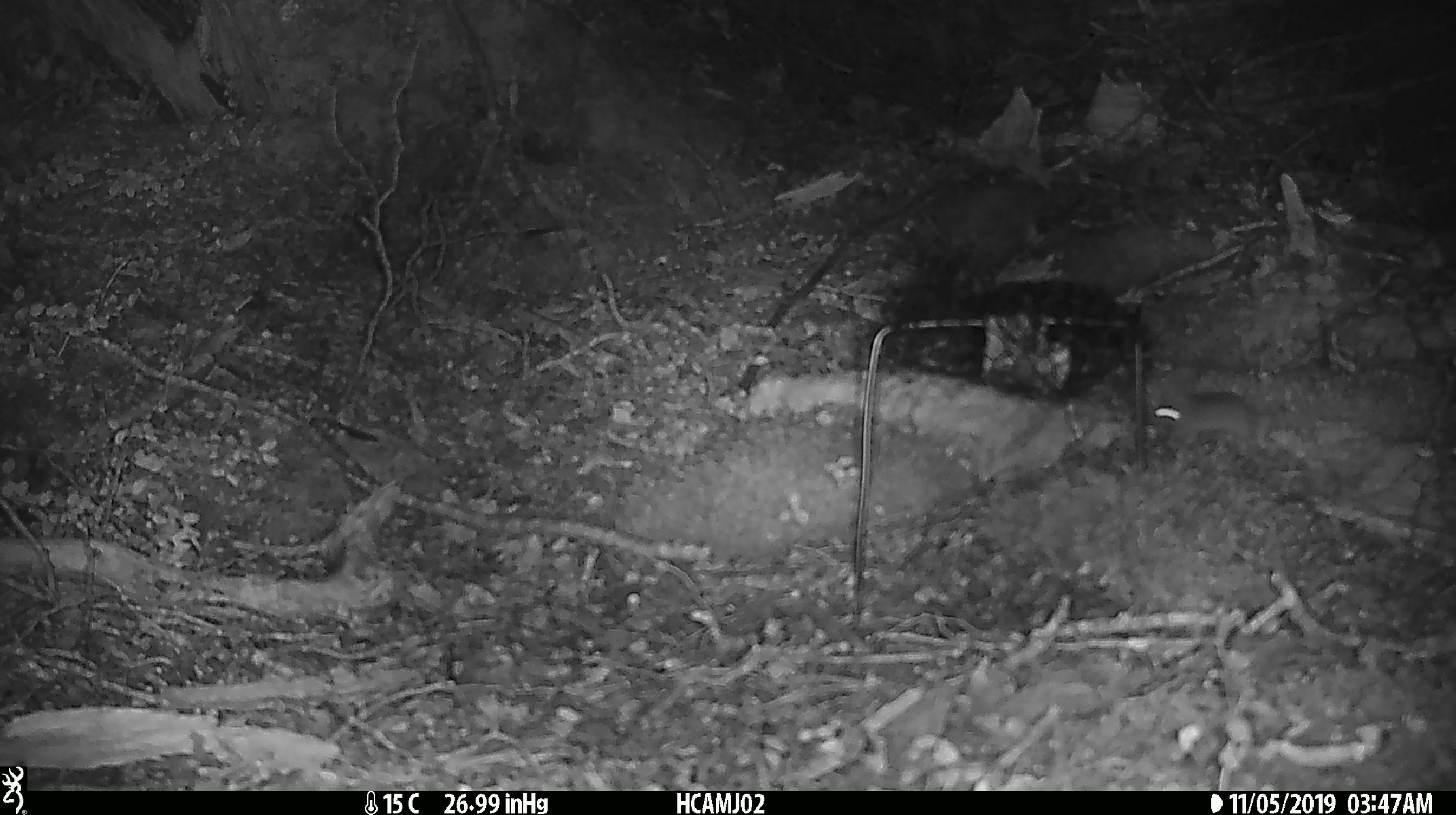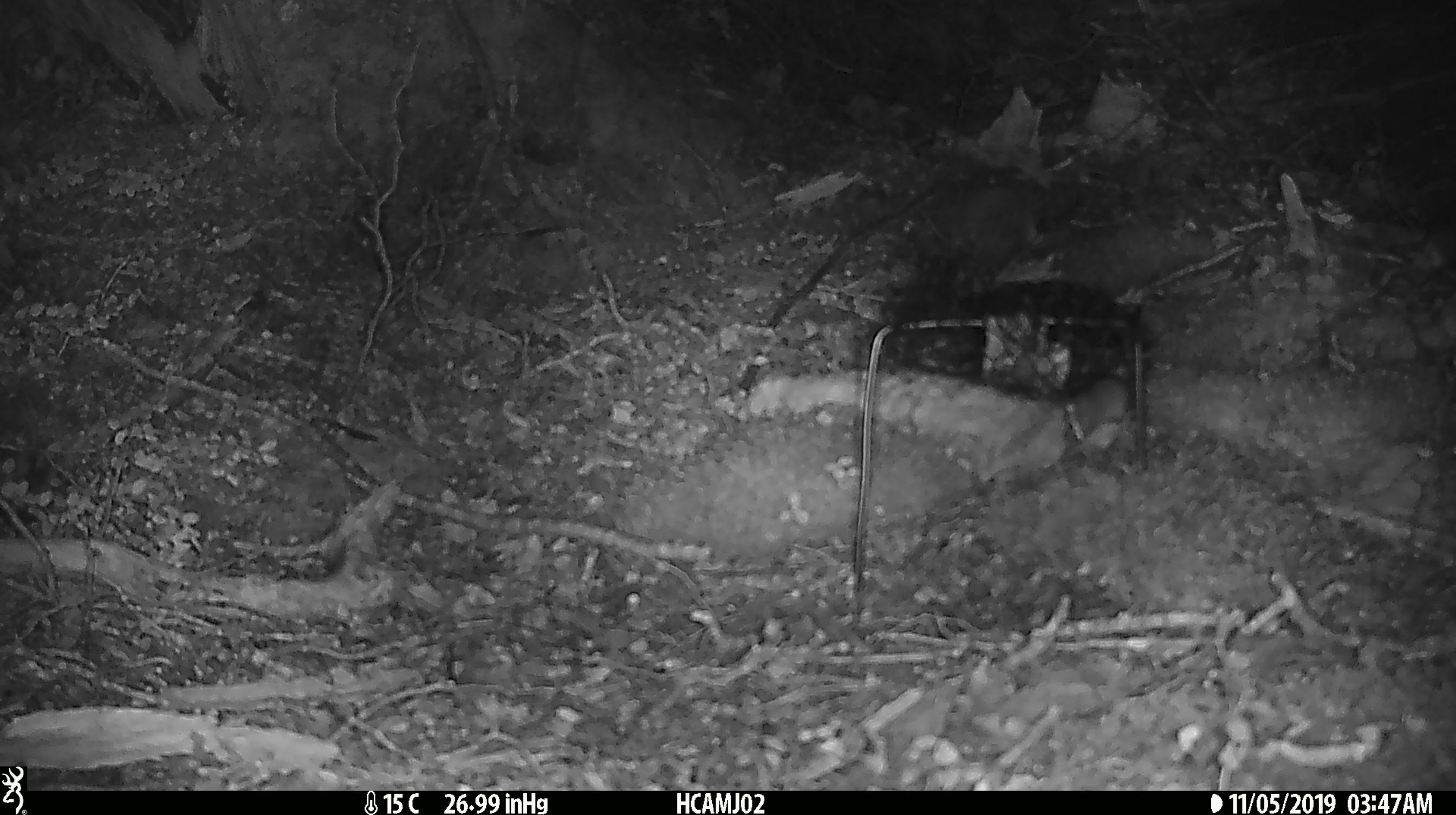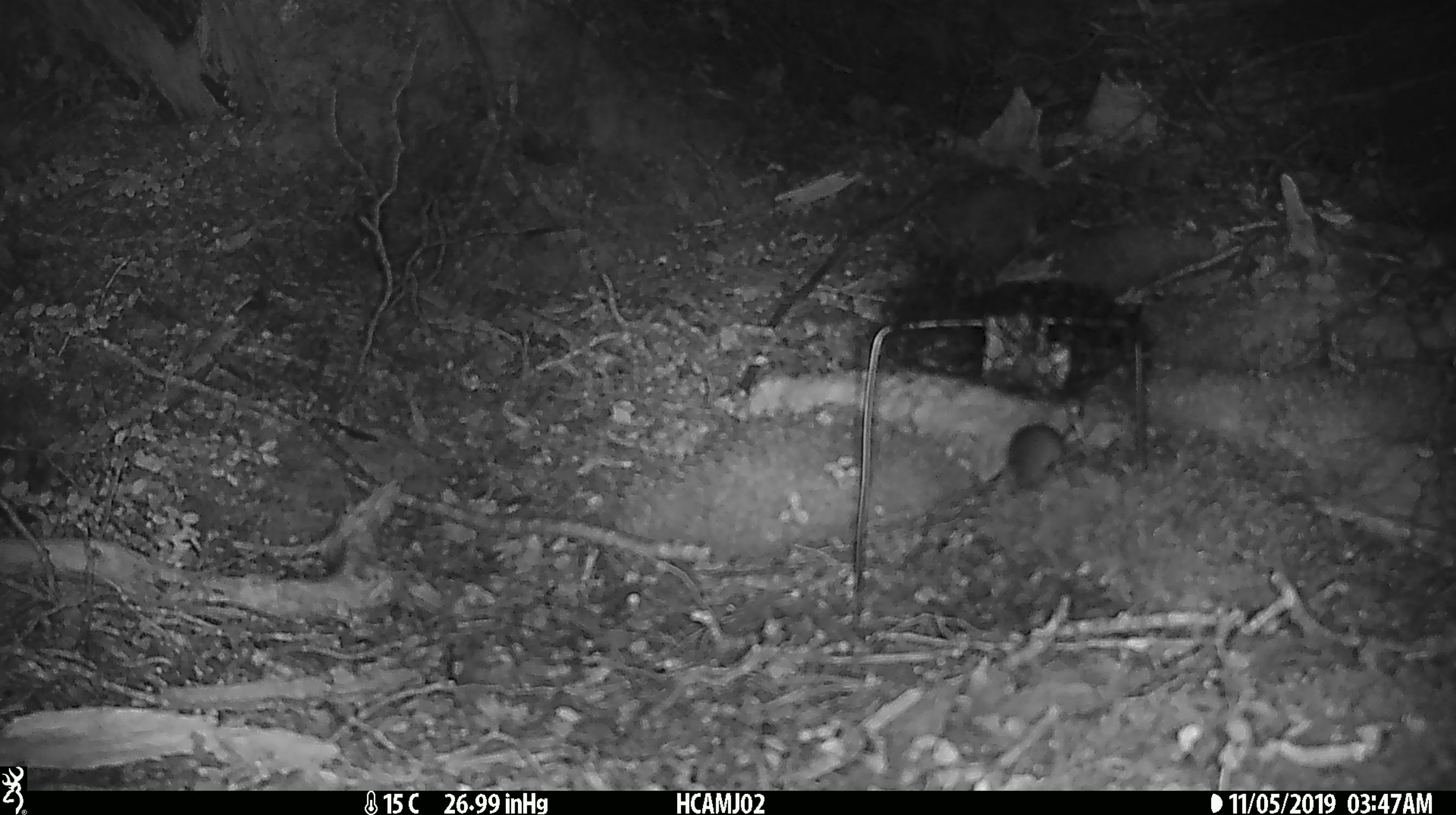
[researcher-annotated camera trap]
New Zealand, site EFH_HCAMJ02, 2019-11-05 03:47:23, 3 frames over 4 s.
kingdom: Animalia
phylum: Chordata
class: Mammalia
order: Rodentia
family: Muridae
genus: Mus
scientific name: Mus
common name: mouse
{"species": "mouse (Mus)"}